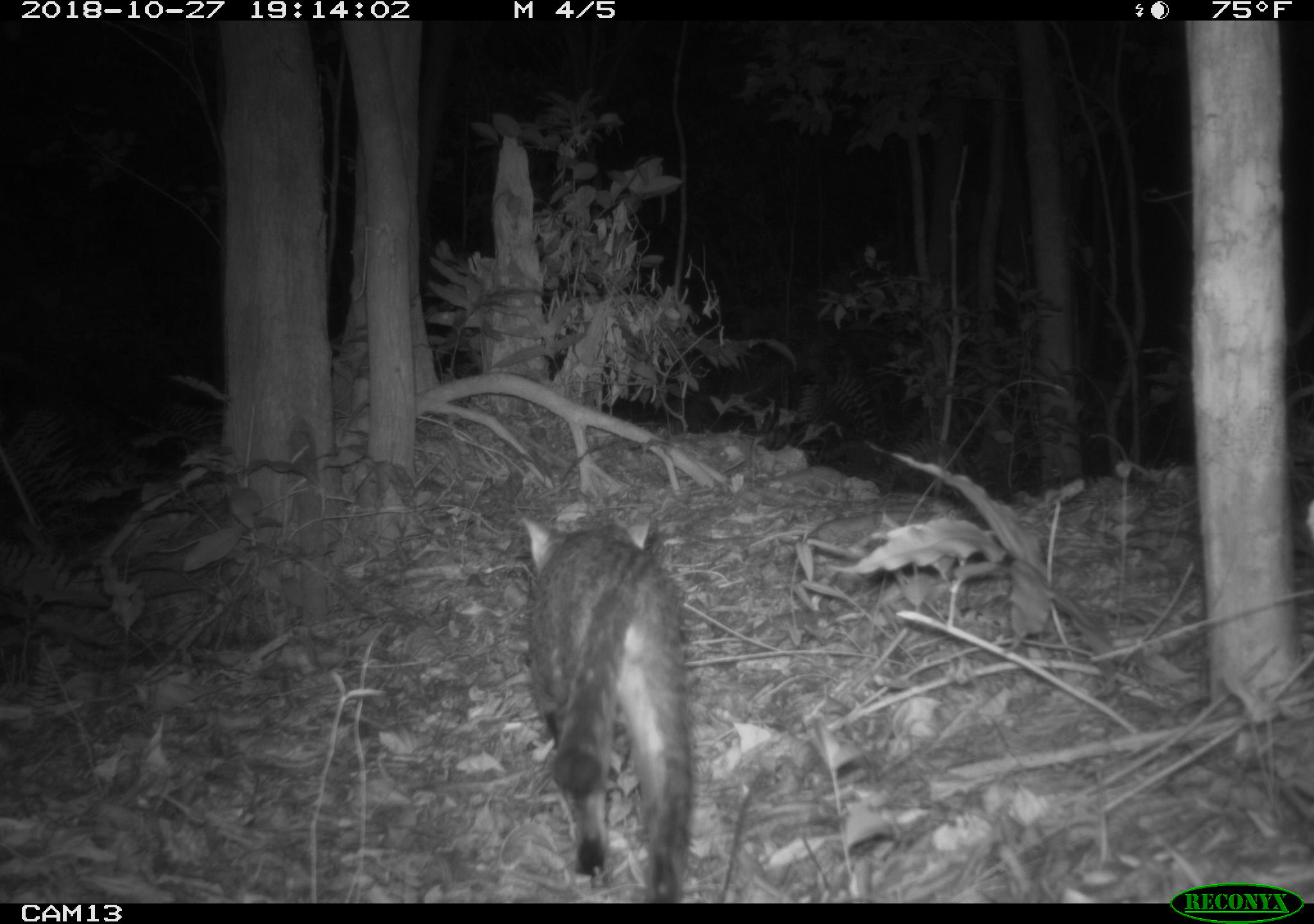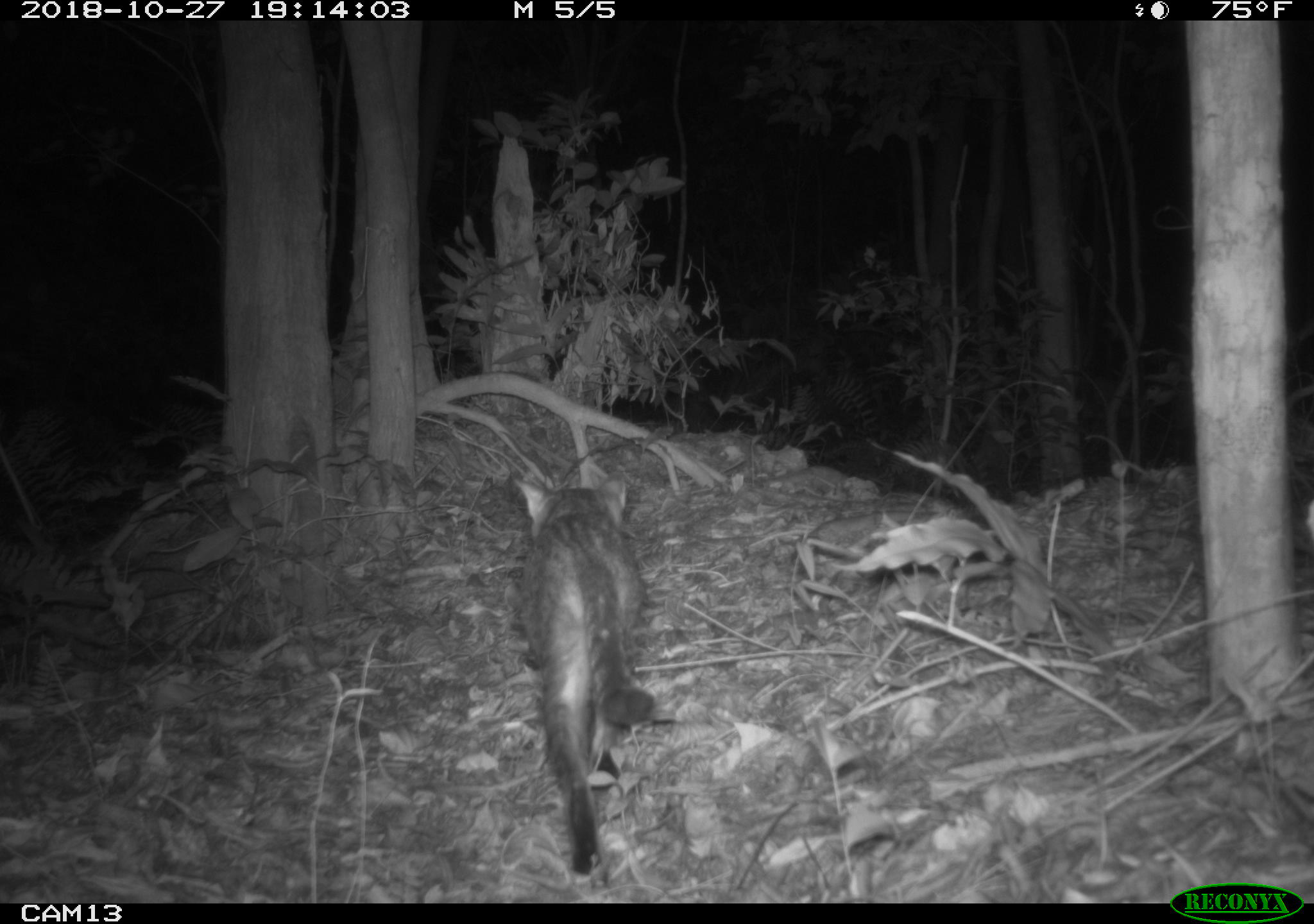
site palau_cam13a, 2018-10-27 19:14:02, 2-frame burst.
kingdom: Animalia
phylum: Chordata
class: Mammalia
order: Carnivora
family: Felidae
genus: Felis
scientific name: Felis catus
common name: cat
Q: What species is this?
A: Cat (Felis catus).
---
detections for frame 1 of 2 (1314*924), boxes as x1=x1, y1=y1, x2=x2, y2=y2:
cat: x1=513, y1=512, x2=693, y2=900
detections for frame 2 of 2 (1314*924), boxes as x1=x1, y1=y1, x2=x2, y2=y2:
cat: x1=511, y1=472, x2=660, y2=878